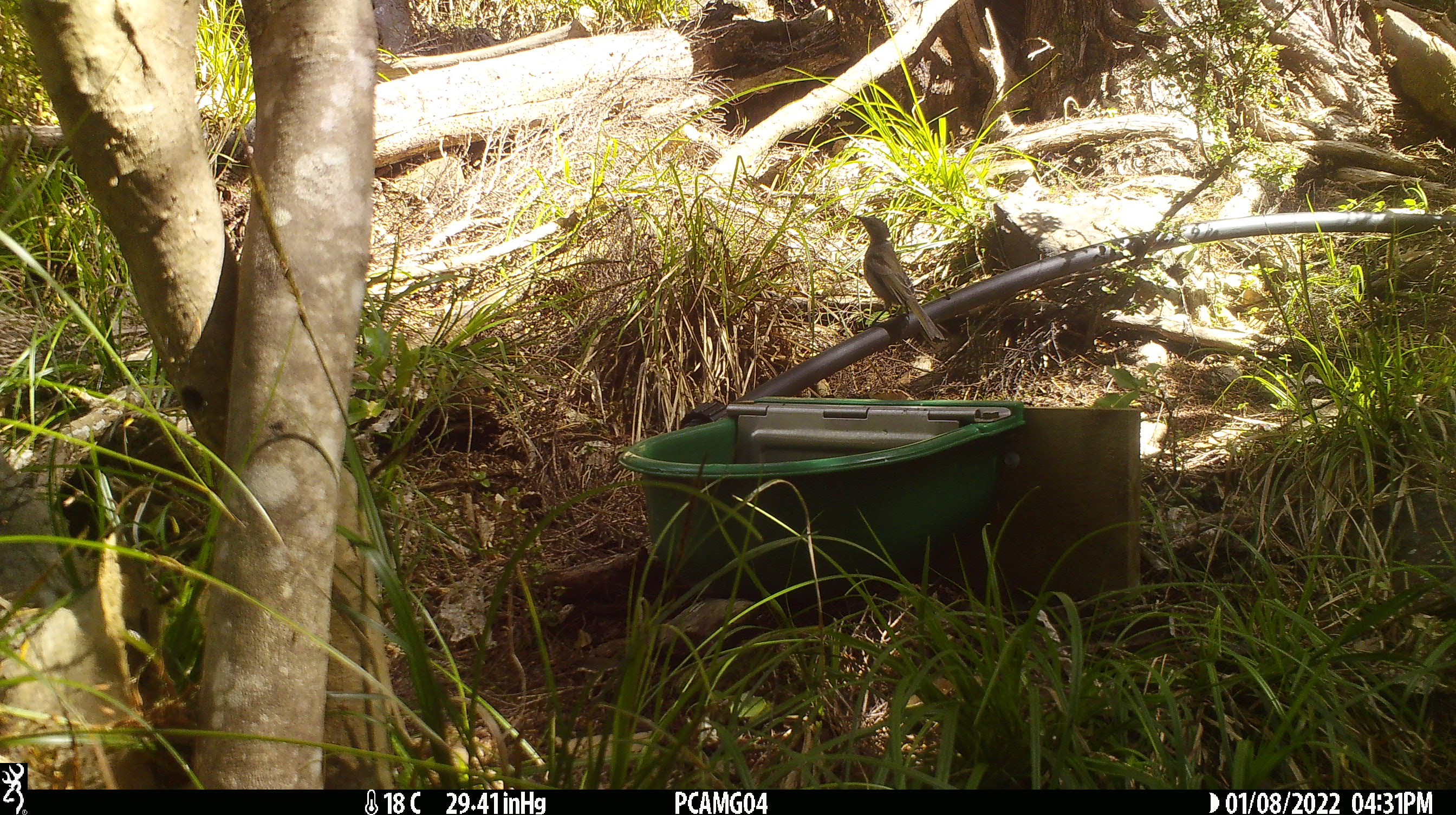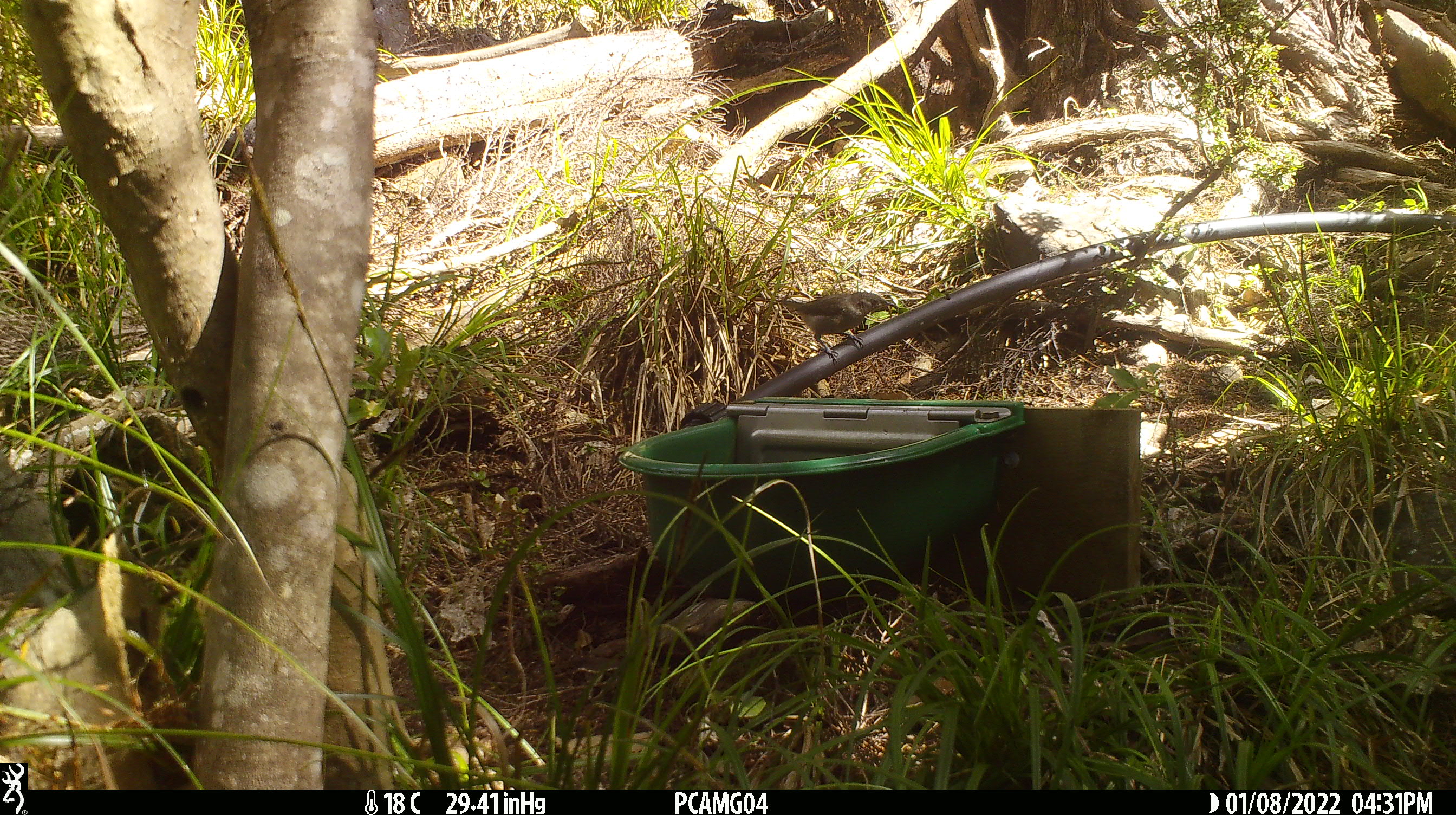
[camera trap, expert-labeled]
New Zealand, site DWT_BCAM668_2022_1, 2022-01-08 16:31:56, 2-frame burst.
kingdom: Animalia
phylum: Chordata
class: Aves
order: Passeriformes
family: Meliphagidae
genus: Anthornis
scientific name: Anthornis melanura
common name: new zealand bellbird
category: bellbird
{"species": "bellbird (new zealand bellbird) (Anthornis melanura)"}